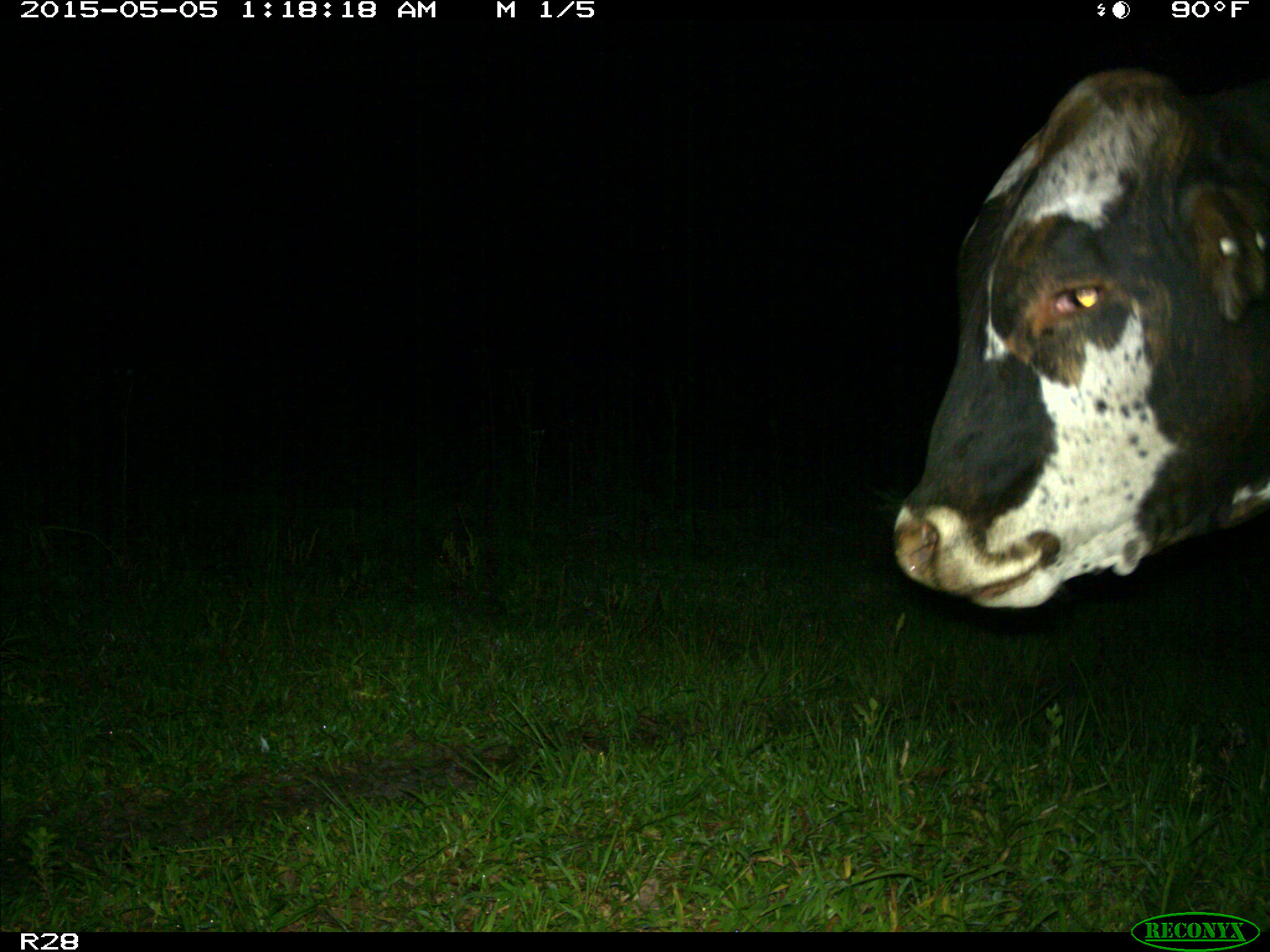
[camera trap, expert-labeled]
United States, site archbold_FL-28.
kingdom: Animalia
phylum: Chordata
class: Mammalia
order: Artiodactyla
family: Bovidae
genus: Bos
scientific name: Bos taurus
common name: domestic cow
Bos taurus (domestic cow).